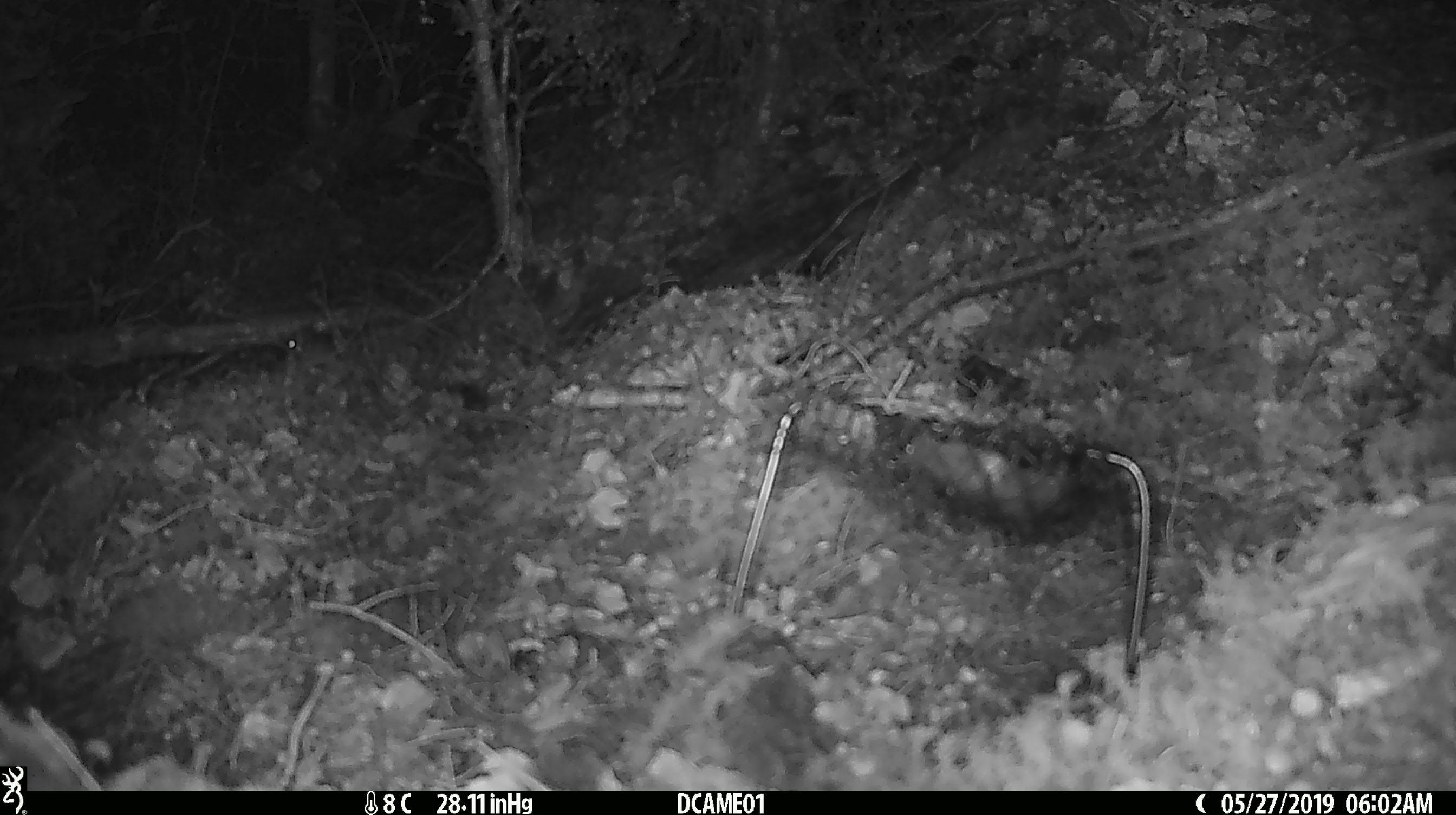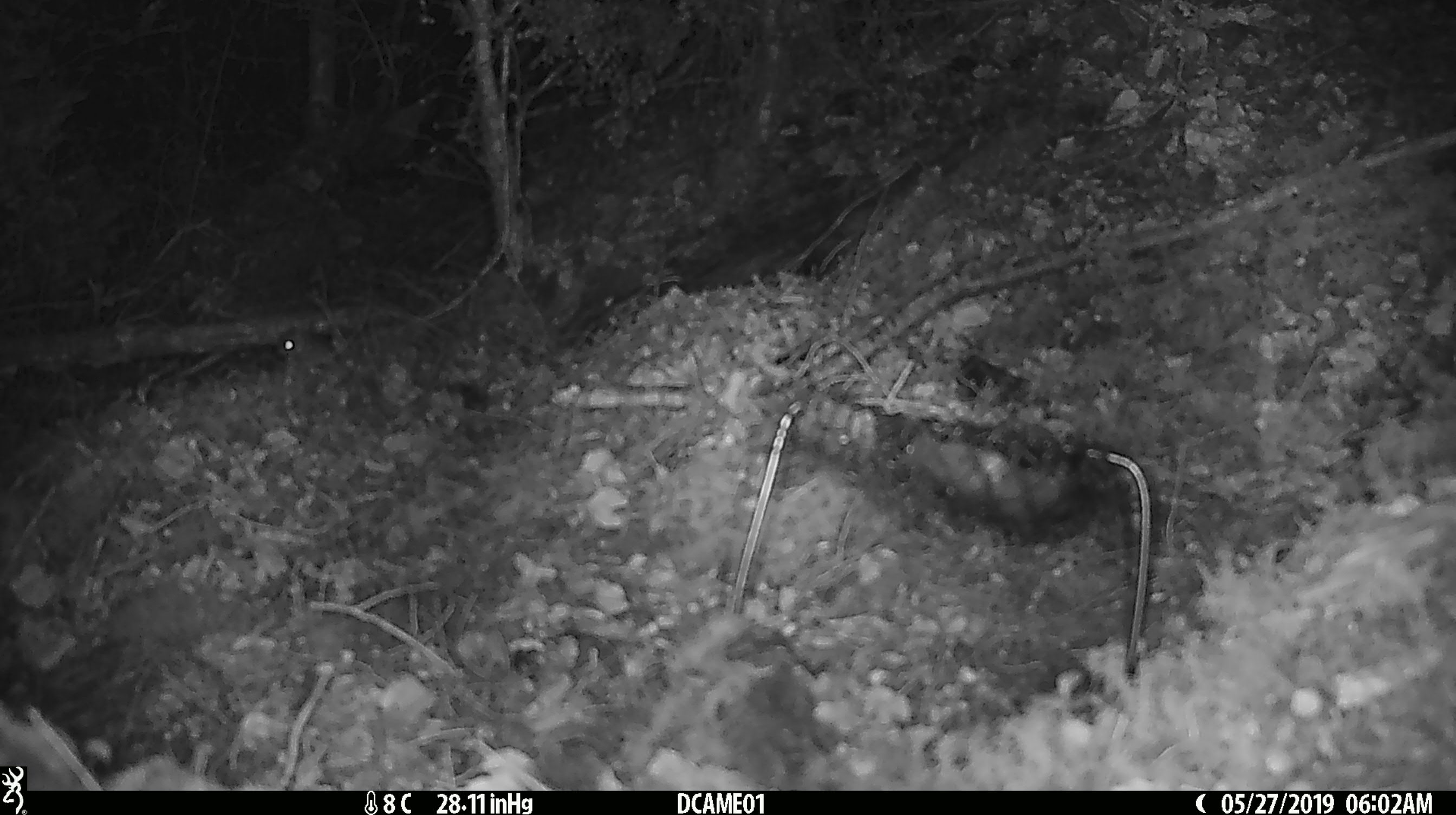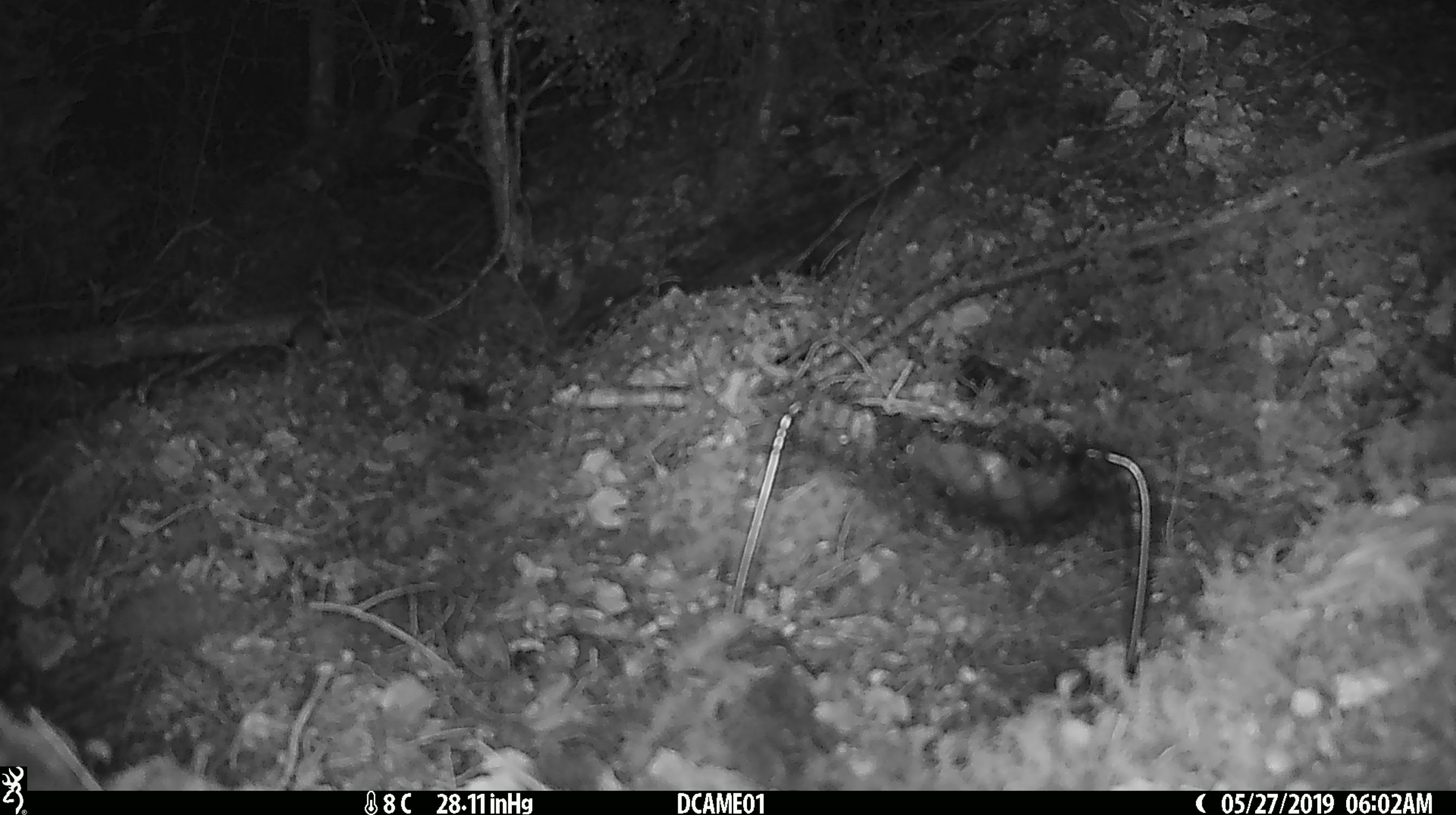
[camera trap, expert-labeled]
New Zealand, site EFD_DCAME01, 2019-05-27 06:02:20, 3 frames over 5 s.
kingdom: Animalia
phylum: Chordata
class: Mammalia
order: Rodentia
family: Muridae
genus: Mus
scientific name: Mus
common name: mouse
Mouse (Mus).